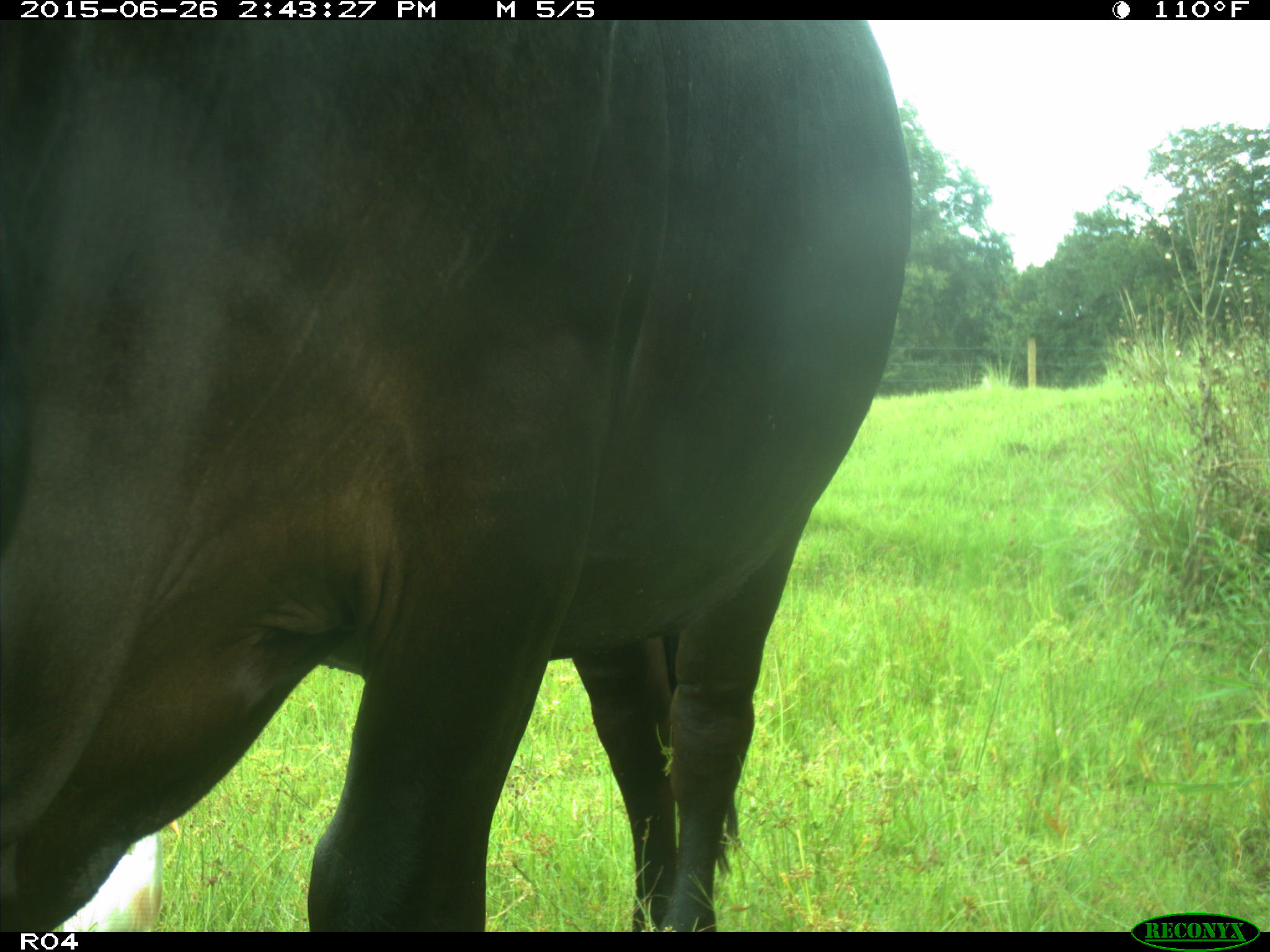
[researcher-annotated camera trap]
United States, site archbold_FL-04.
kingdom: Animalia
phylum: Chordata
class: Mammalia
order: Artiodactyla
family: Bovidae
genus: Bos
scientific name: Bos taurus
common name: domestic cow